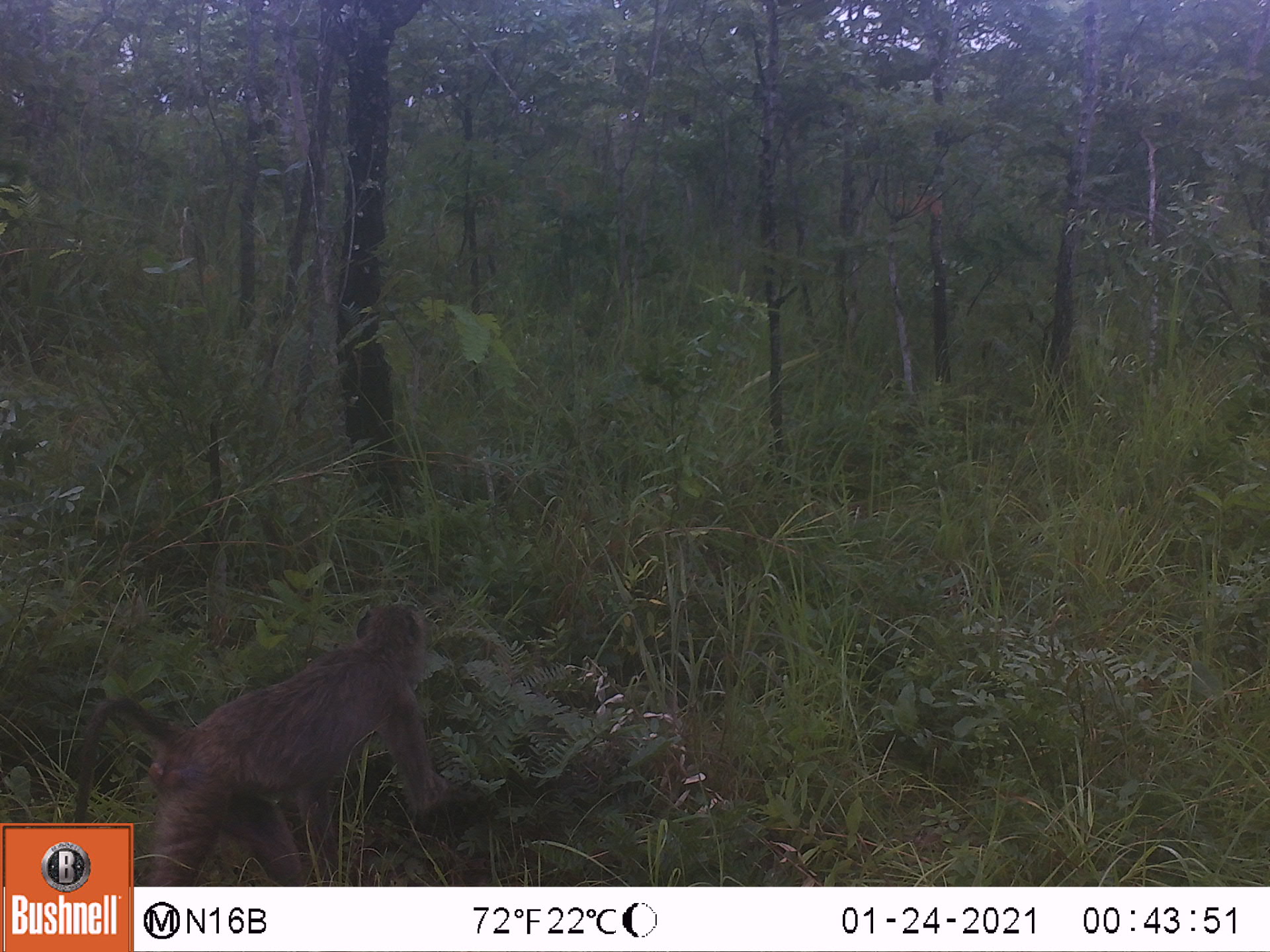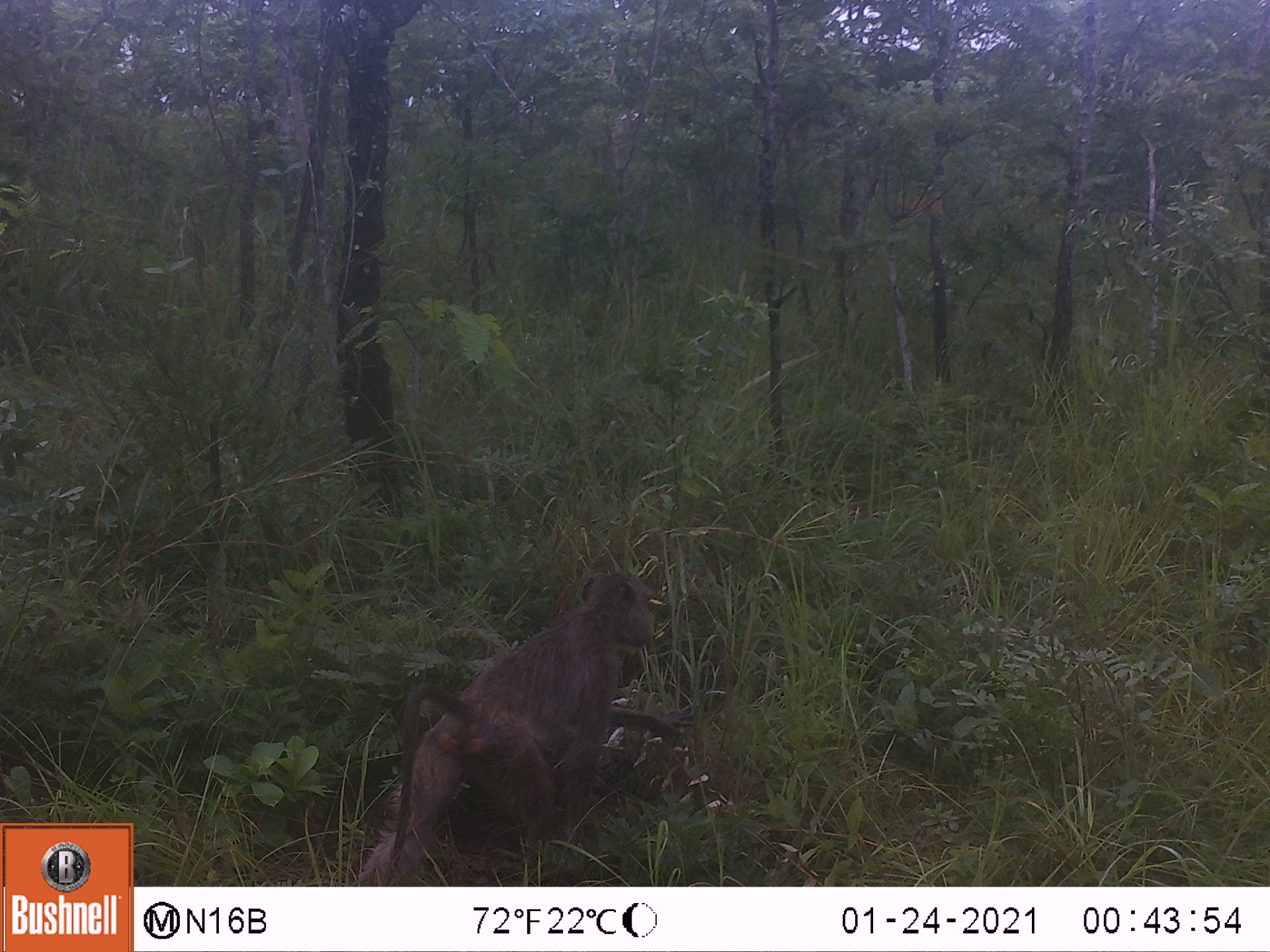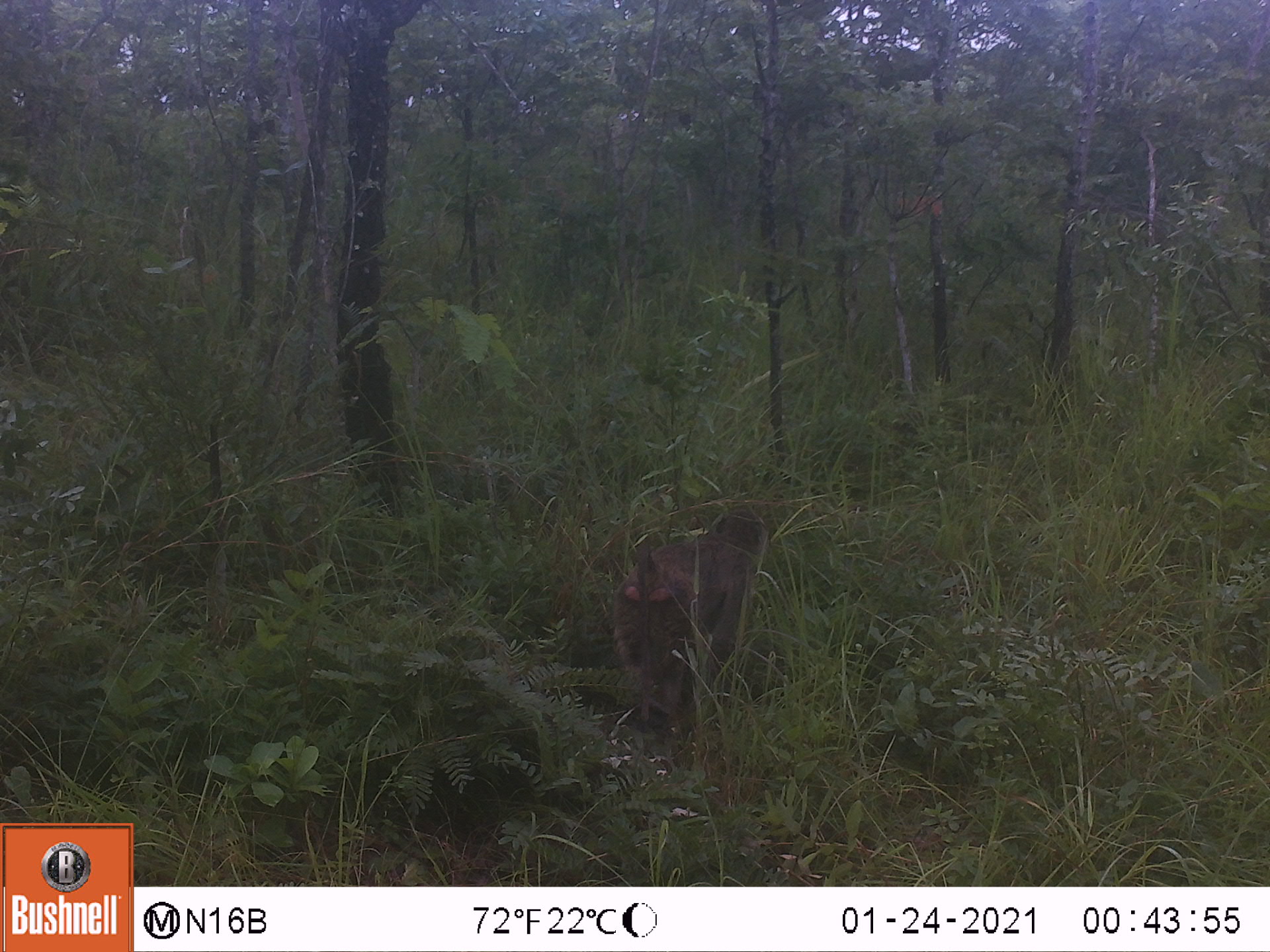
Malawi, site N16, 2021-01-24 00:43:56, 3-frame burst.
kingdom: Animalia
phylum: Chordata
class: Mammalia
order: Primates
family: Cercopithecidae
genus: Papio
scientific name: Papio cynocephalus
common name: yellow baboon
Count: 1.